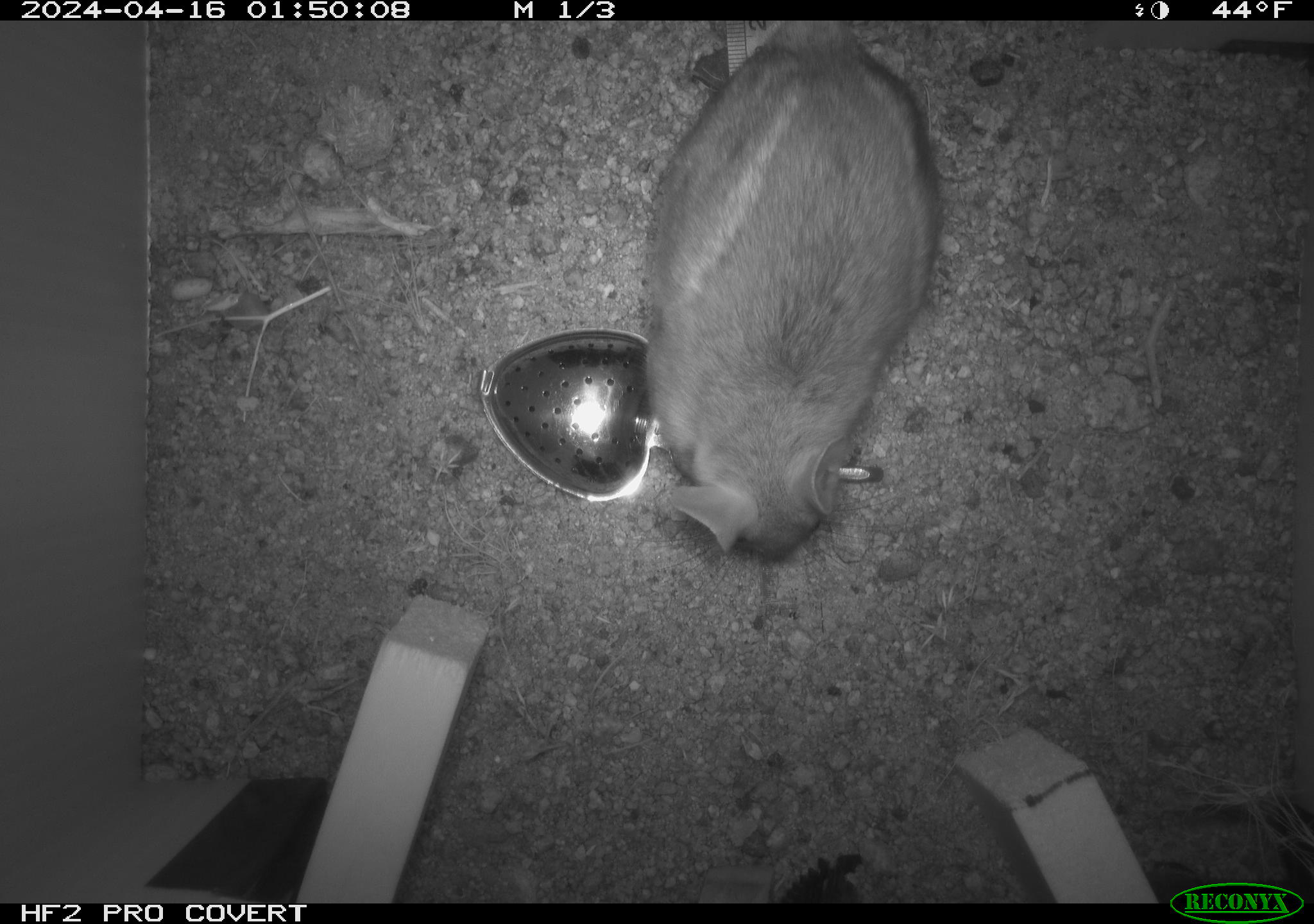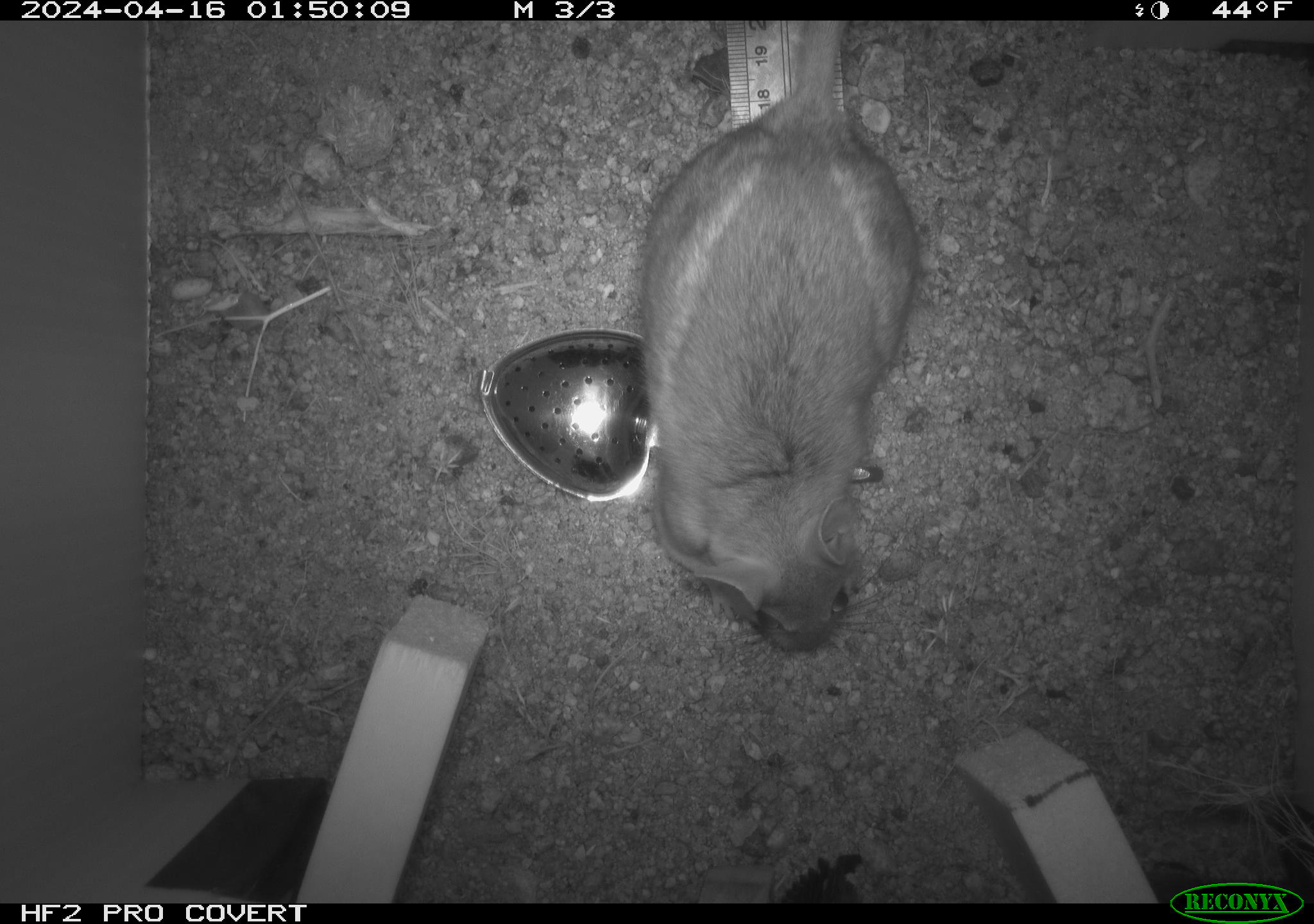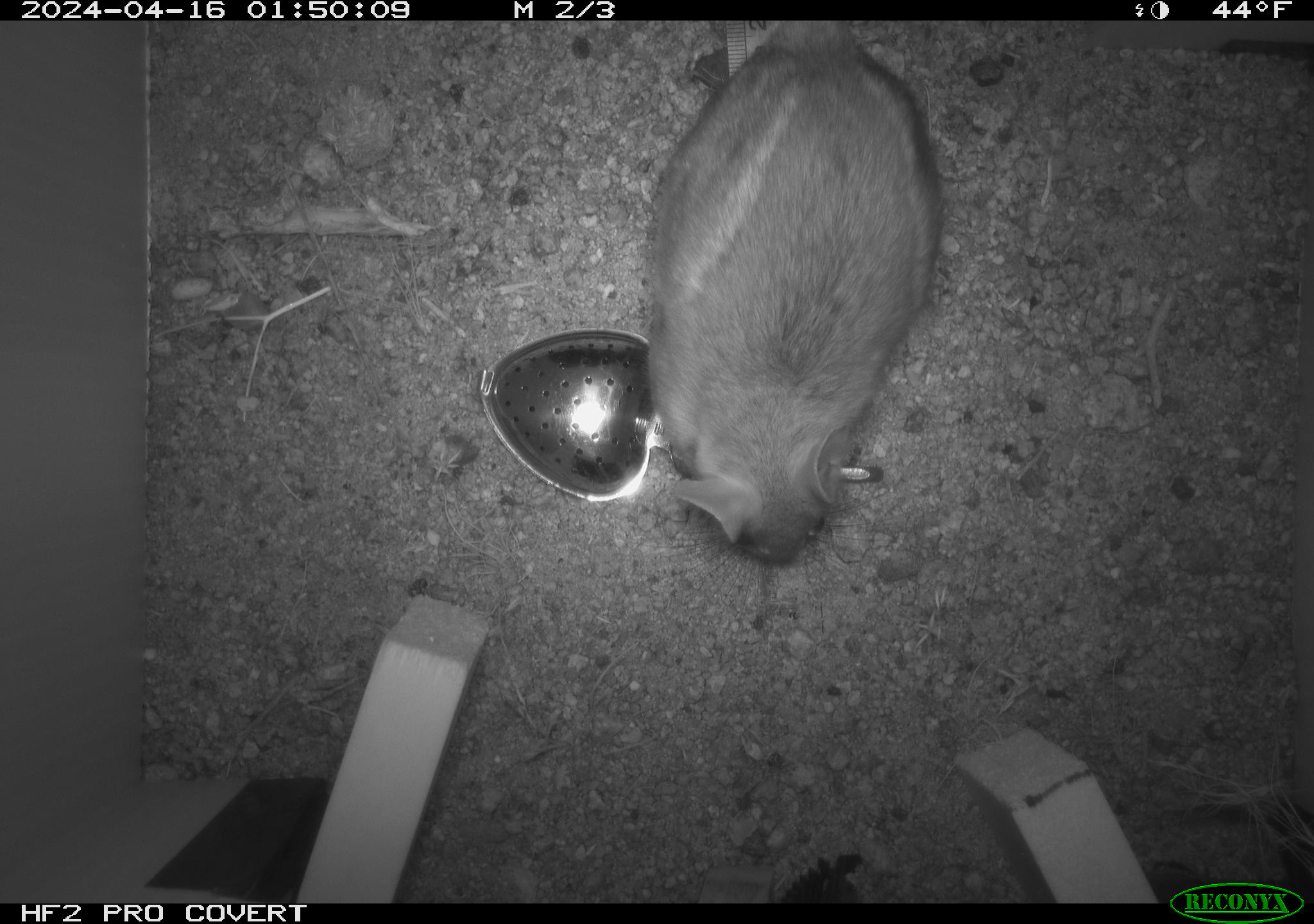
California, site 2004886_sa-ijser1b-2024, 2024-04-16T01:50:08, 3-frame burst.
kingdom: Animalia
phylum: Chordata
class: Mammalia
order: Rodentia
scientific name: Rodentia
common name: woodrat or rat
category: woodrat or rat species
Woodrat or rat species (woodrat or rat) (Rodentia).